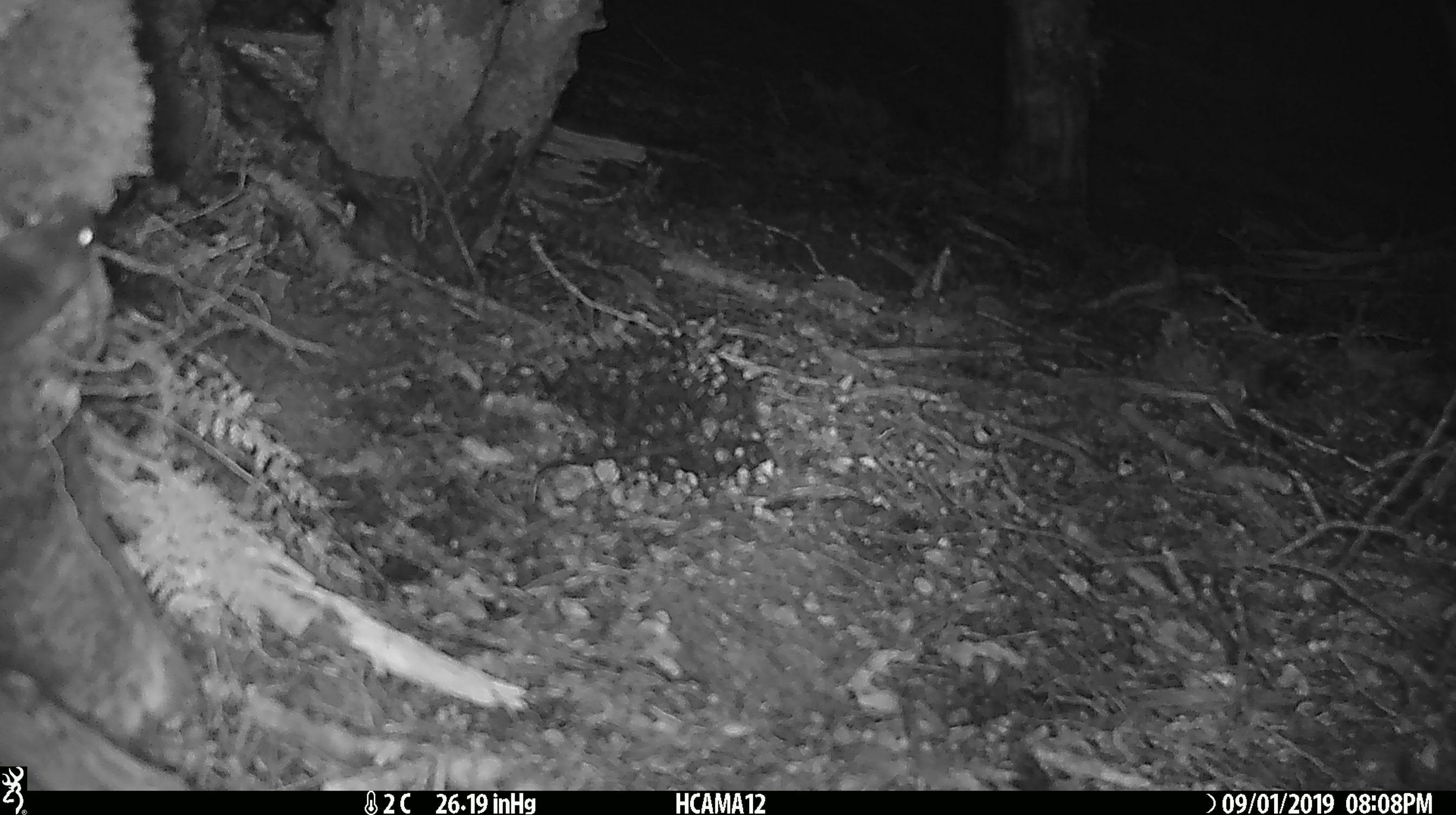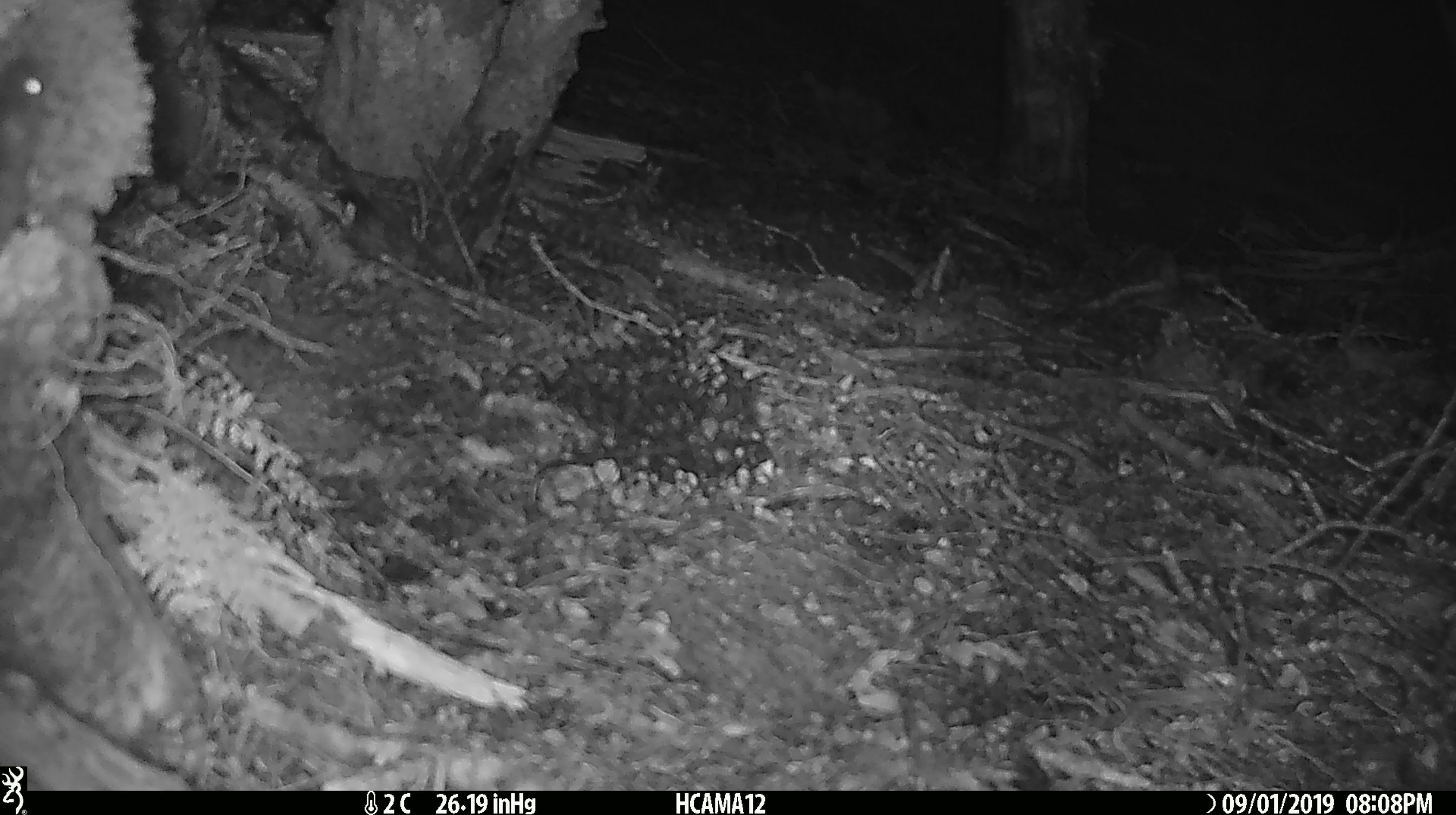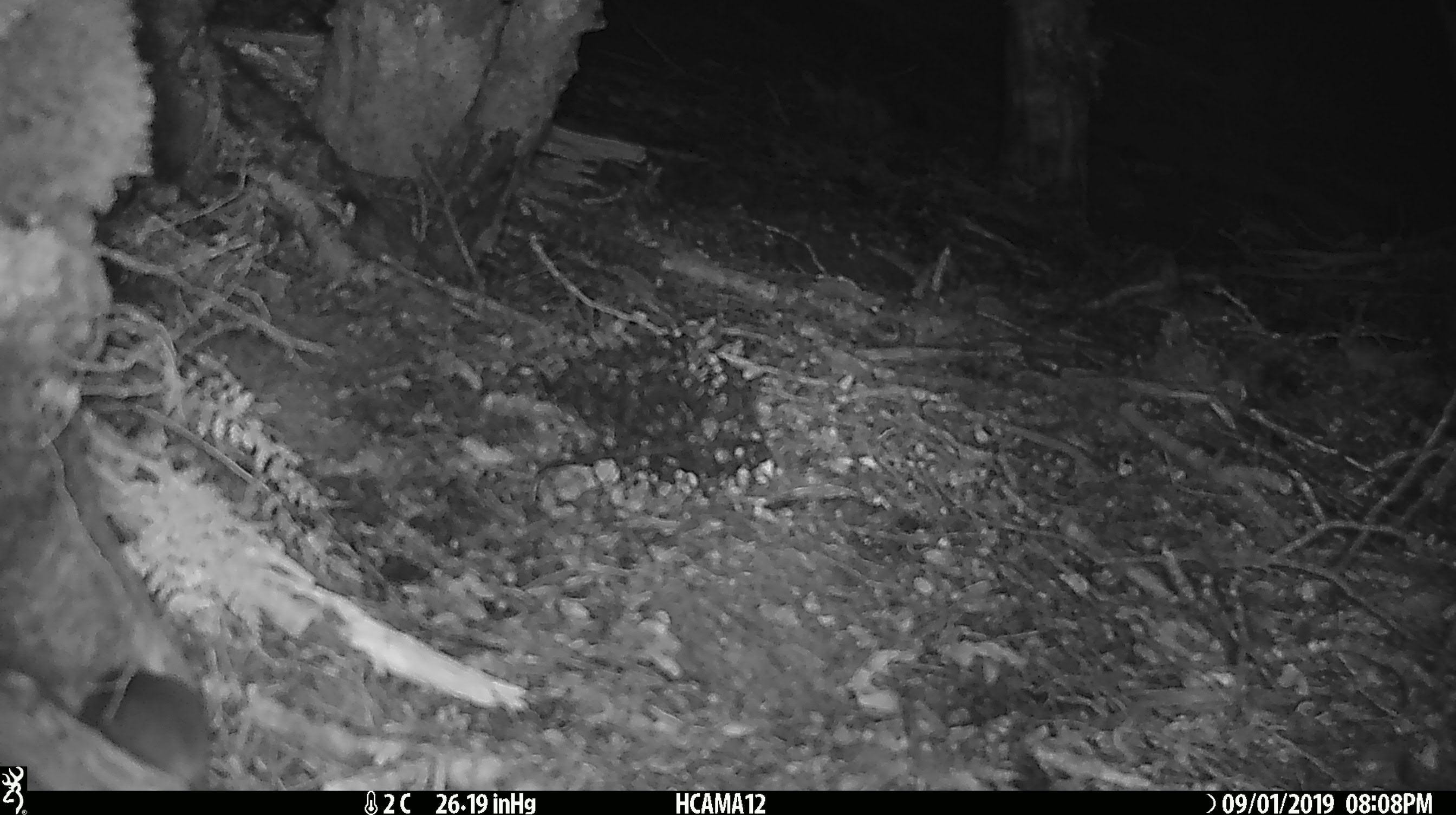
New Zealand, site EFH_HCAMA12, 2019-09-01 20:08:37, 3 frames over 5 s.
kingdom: Animalia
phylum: Chordata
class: Mammalia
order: Rodentia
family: Muridae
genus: Mus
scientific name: Mus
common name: mouse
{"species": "mouse (Mus)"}